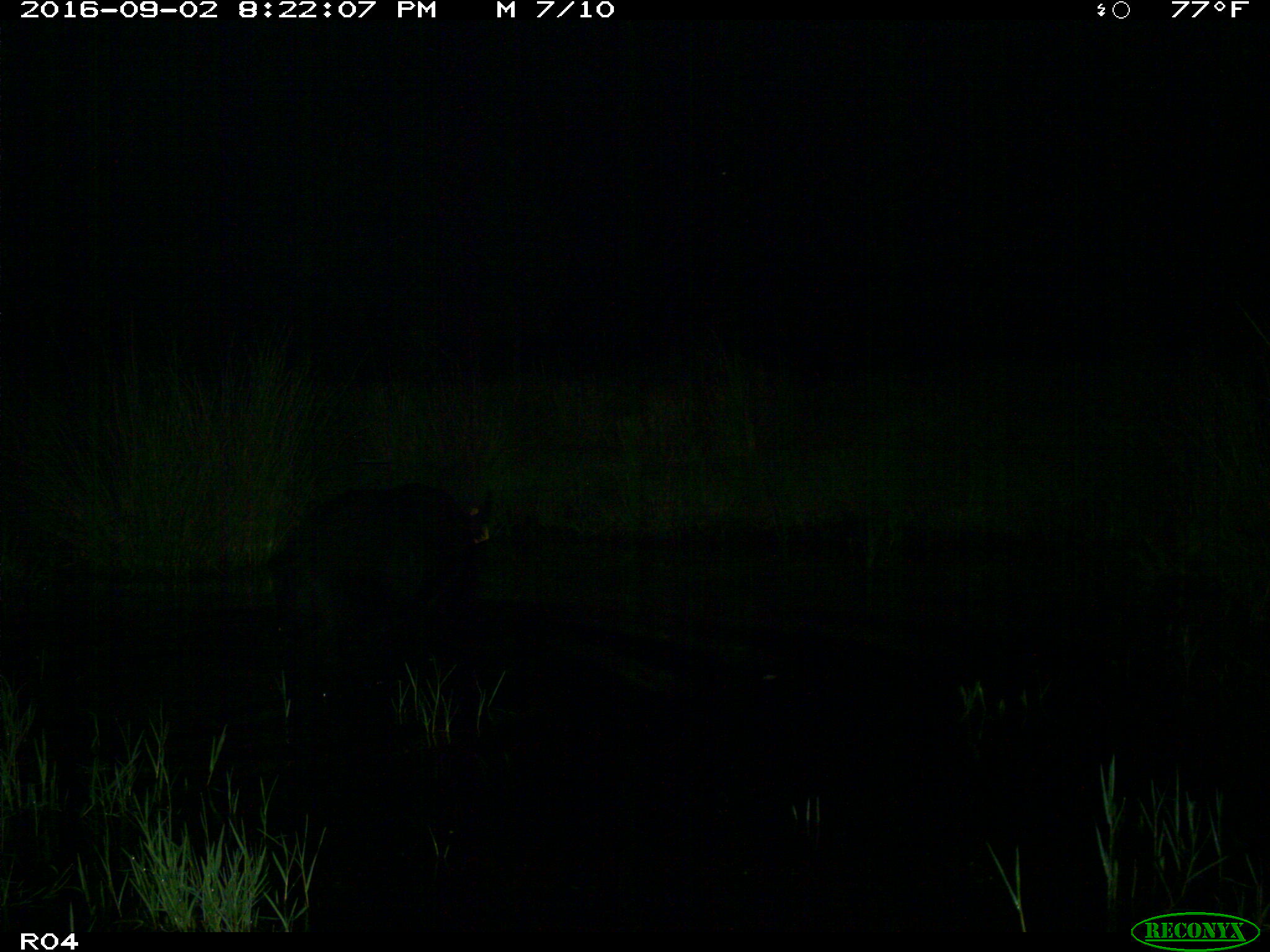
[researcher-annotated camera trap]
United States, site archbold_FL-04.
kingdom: Animalia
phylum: Chordata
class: Mammalia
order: Artiodactyla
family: Suidae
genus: Sus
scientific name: Sus scrofa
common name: wild boar